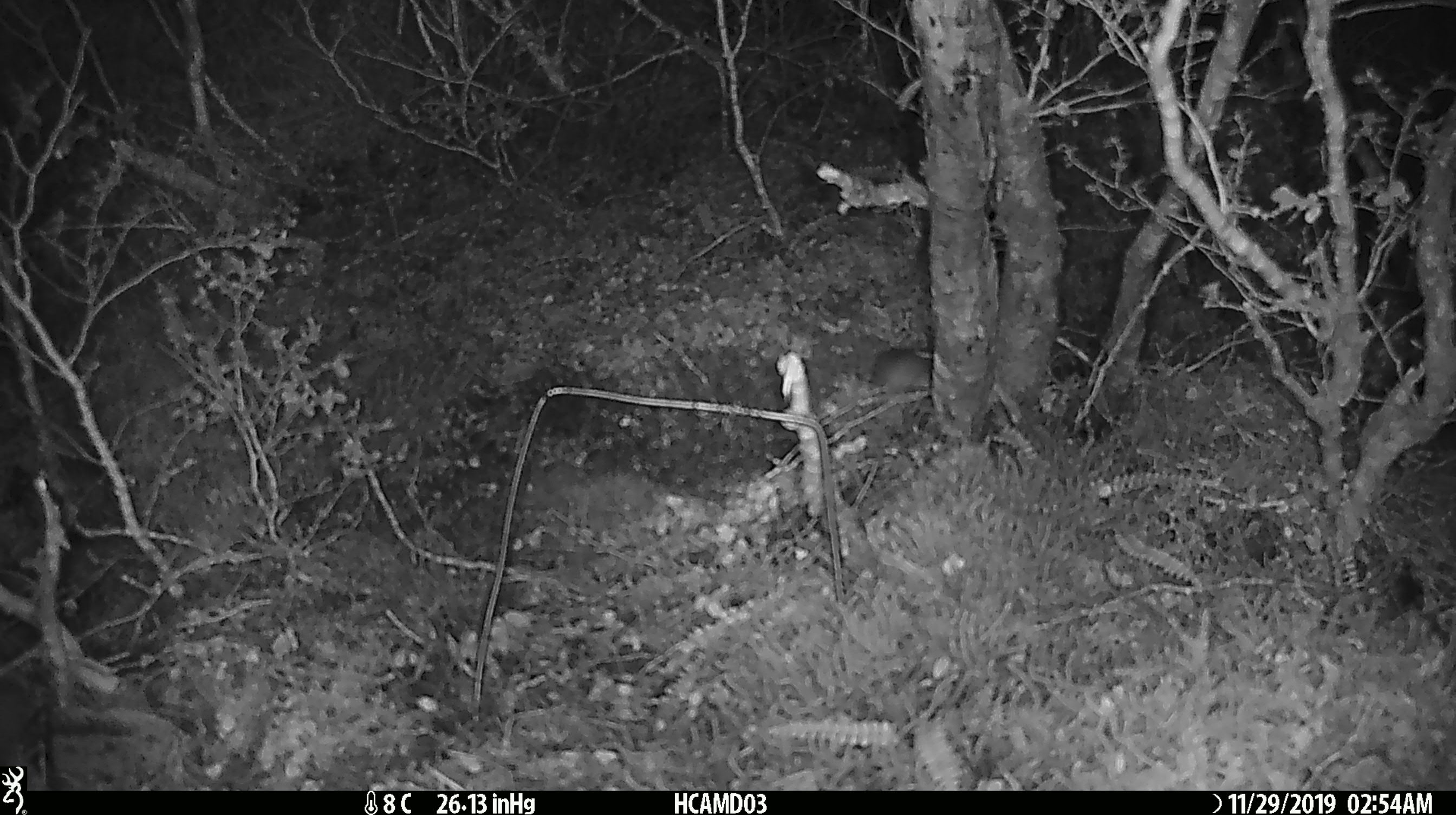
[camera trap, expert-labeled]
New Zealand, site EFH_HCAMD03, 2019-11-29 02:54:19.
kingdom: Animalia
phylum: Chordata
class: Mammalia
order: Rodentia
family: Muridae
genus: Mus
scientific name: Mus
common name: mouse